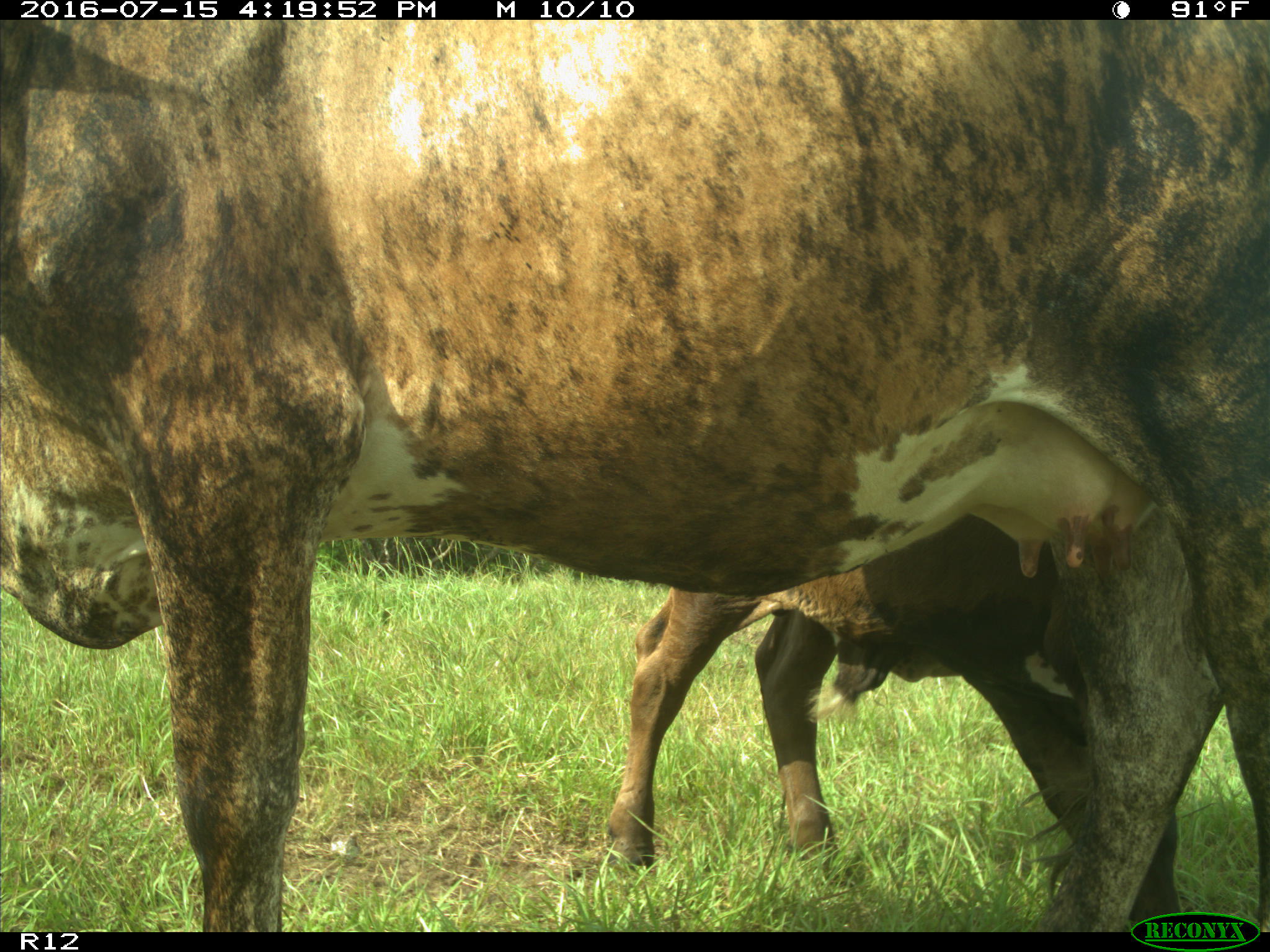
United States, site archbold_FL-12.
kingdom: Animalia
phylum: Chordata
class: Mammalia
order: Artiodactyla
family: Bovidae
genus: Bos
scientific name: Bos taurus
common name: domestic cow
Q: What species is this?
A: Bos taurus (domestic cow).